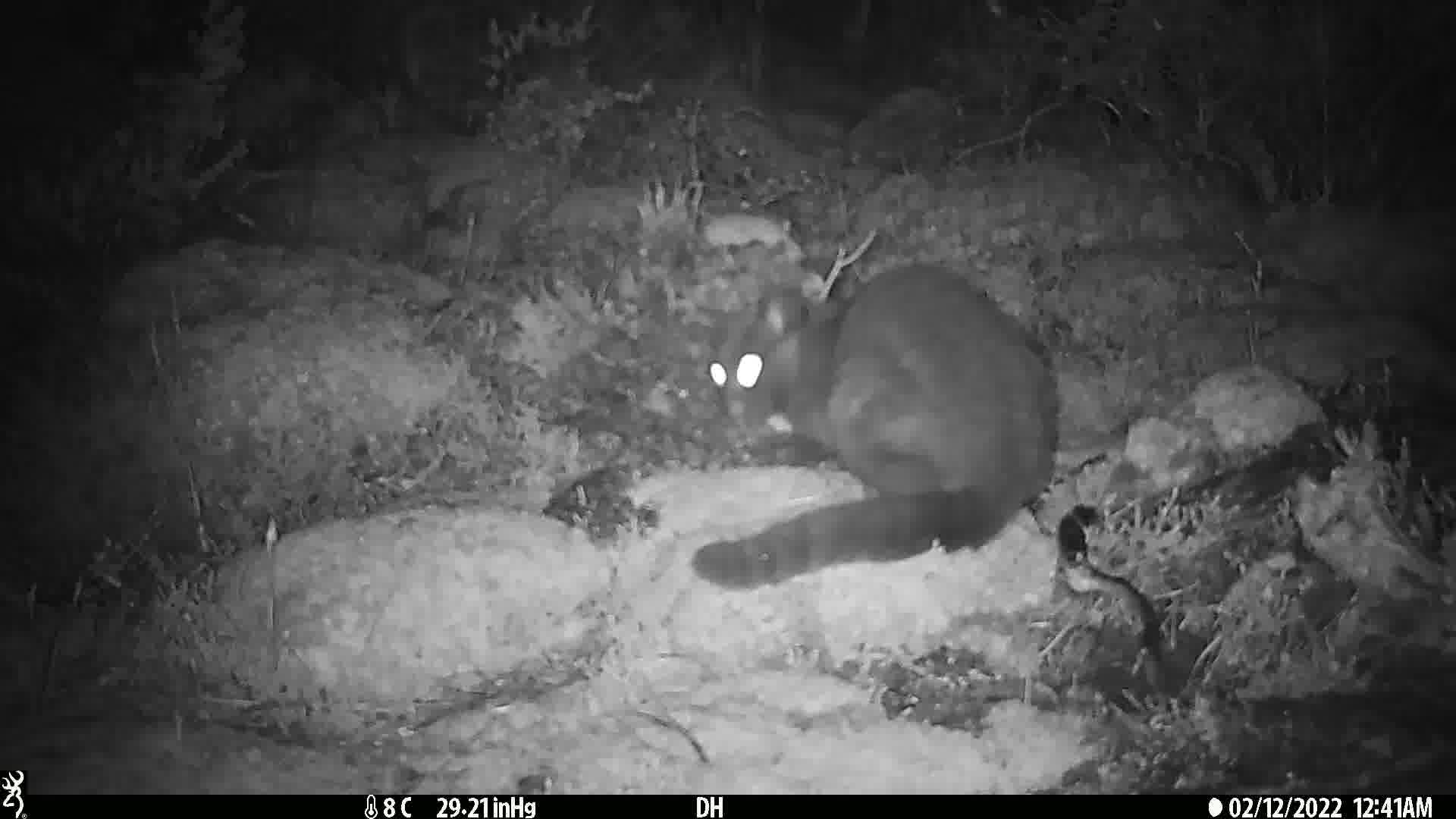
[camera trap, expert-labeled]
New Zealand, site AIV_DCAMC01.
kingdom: Animalia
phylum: Chordata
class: Mammalia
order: Carnivora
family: Felidae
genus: Felis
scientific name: Felis catus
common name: domestic cat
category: cat